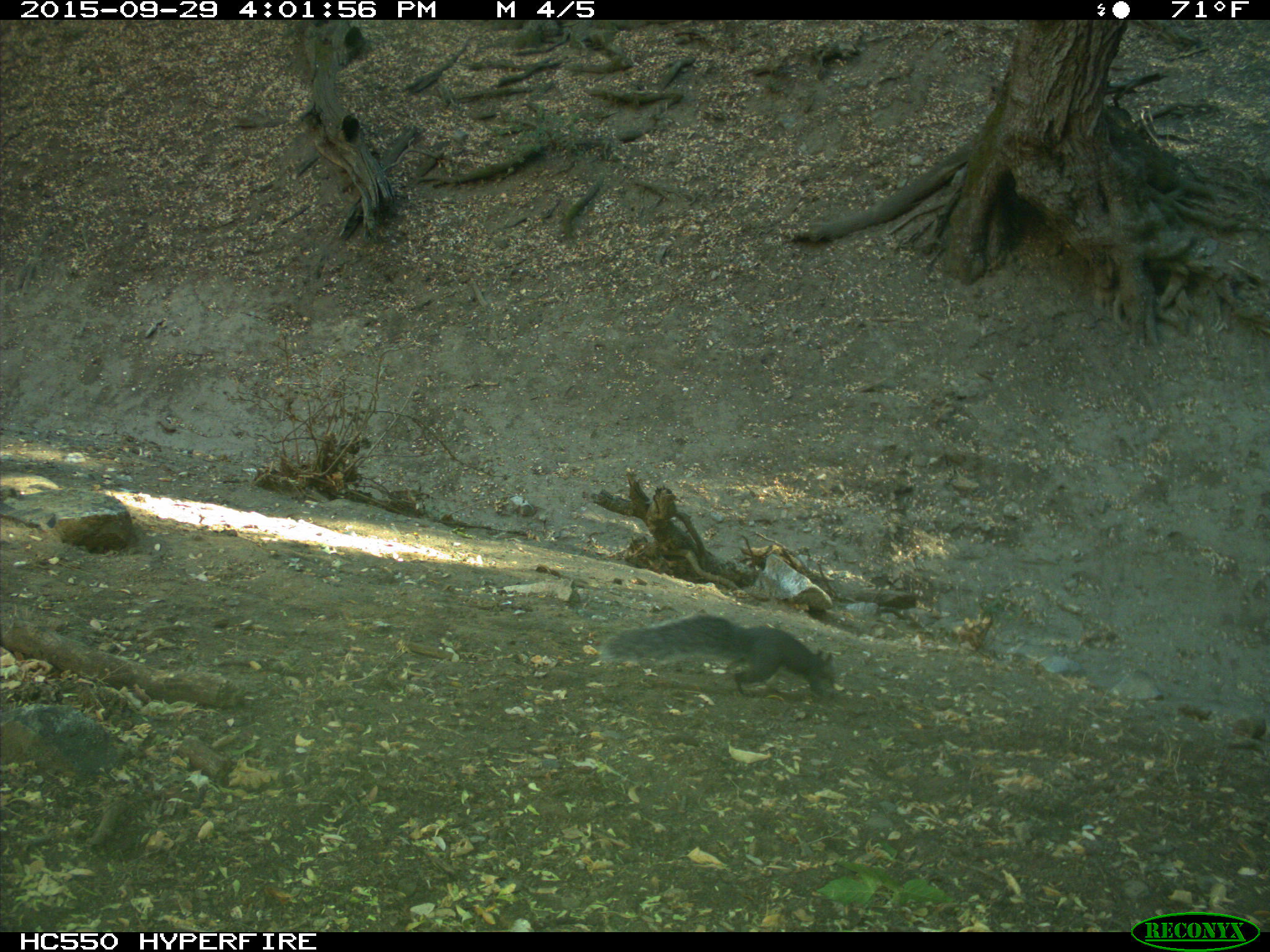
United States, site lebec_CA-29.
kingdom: Animalia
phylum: Chordata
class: Mammalia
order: Rodentia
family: Sciuridae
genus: Sciurus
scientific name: Sciurus carolinensis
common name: eastern gray squirrel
Sciurus carolinensis (eastern gray squirrel).